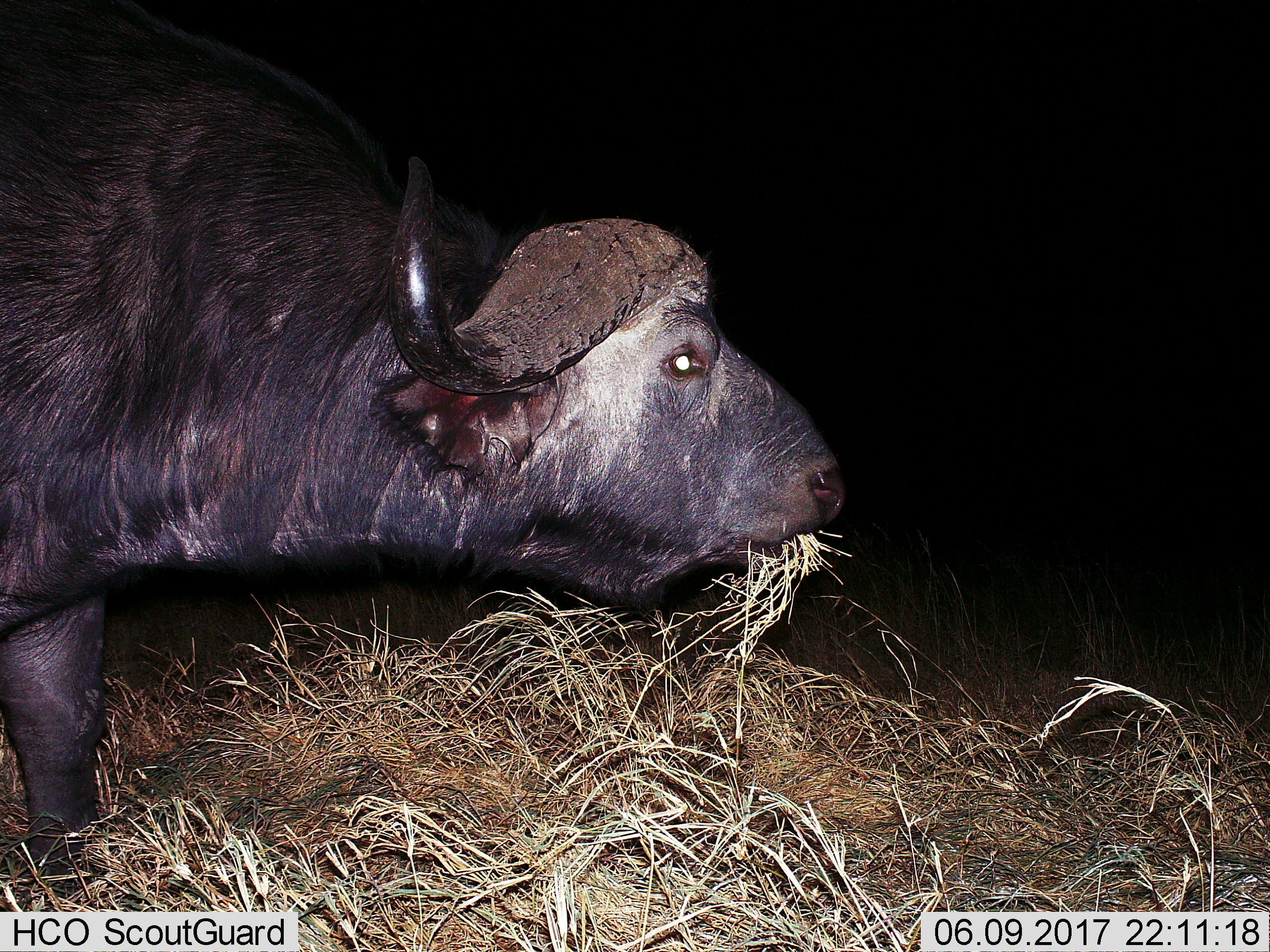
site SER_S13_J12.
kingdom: Animalia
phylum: Chordata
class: Mammalia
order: Artiodactyla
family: Bovidae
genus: Syncerus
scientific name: Syncerus caffer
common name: african buffalo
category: buffalo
Buffalo (african buffalo) (Syncerus caffer), count 1. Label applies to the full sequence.